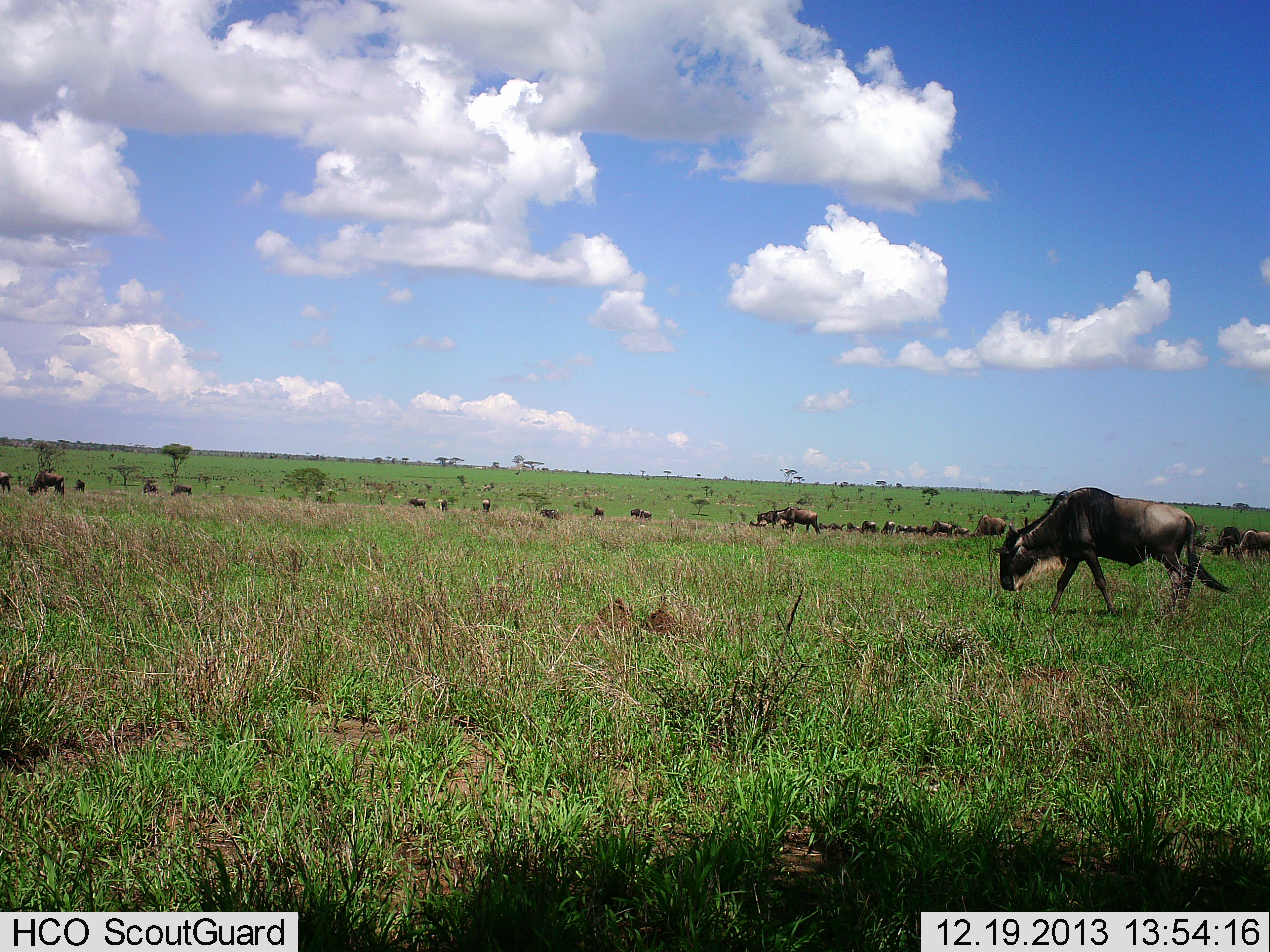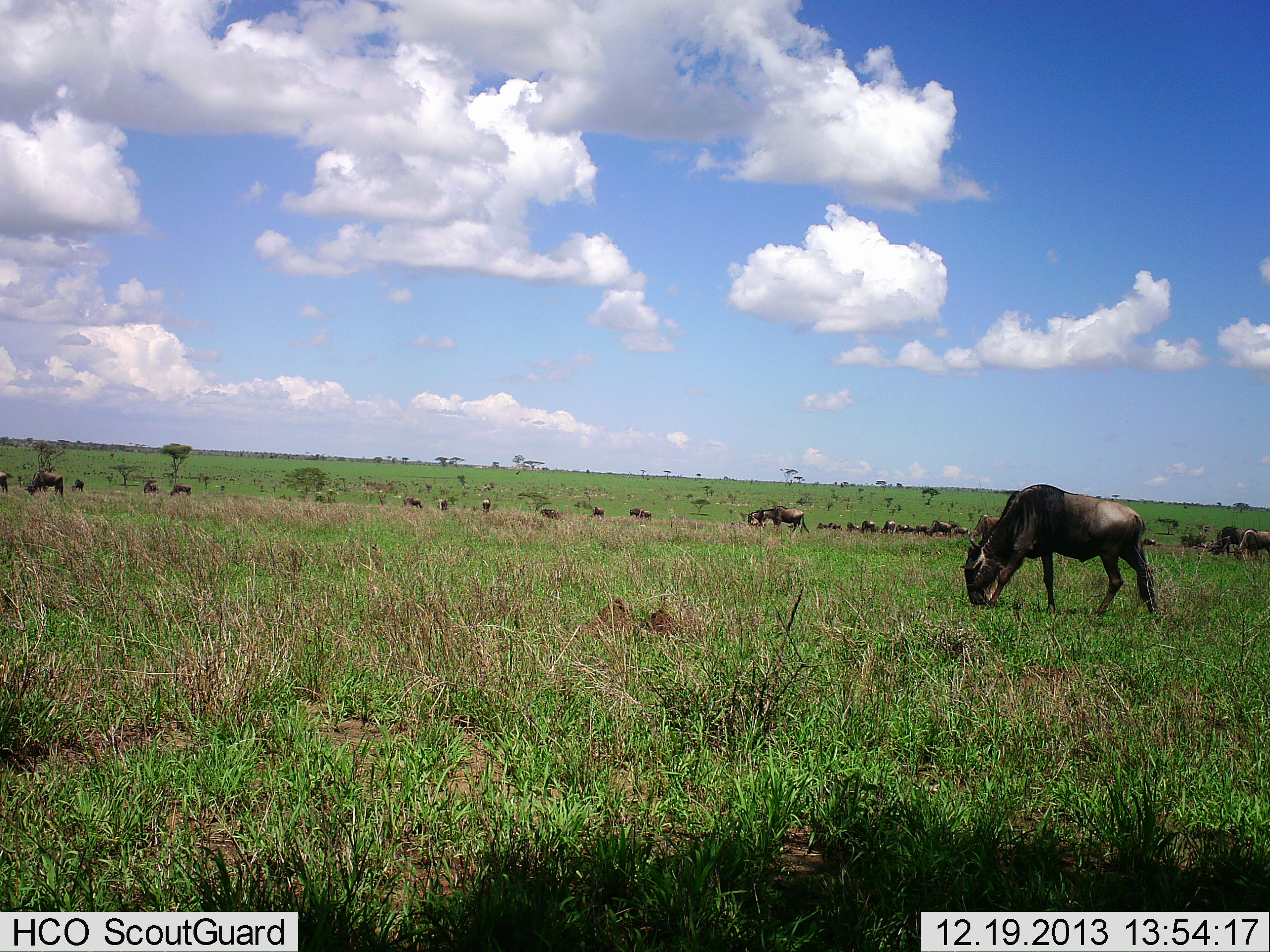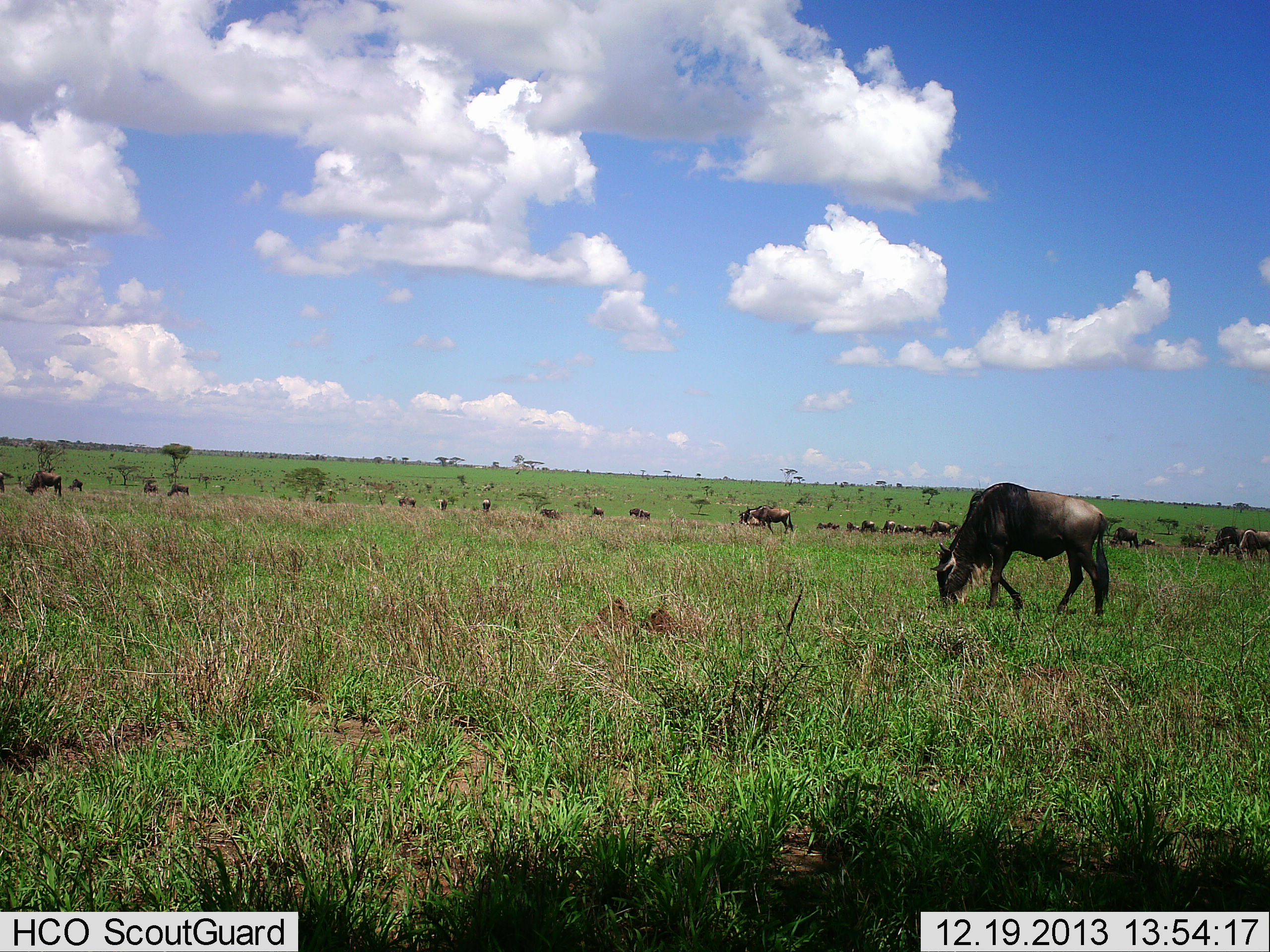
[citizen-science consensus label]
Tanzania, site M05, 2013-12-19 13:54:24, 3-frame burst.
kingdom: Animalia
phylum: Chordata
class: Mammalia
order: Artiodactyla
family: Bovidae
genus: Connochaetes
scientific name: Connochaetes taurinus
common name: blue wildebeest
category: wildebeest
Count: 11-50.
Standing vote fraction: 40%.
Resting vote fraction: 0%.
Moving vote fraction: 70%.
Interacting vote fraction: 0%.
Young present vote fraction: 0%.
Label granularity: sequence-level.